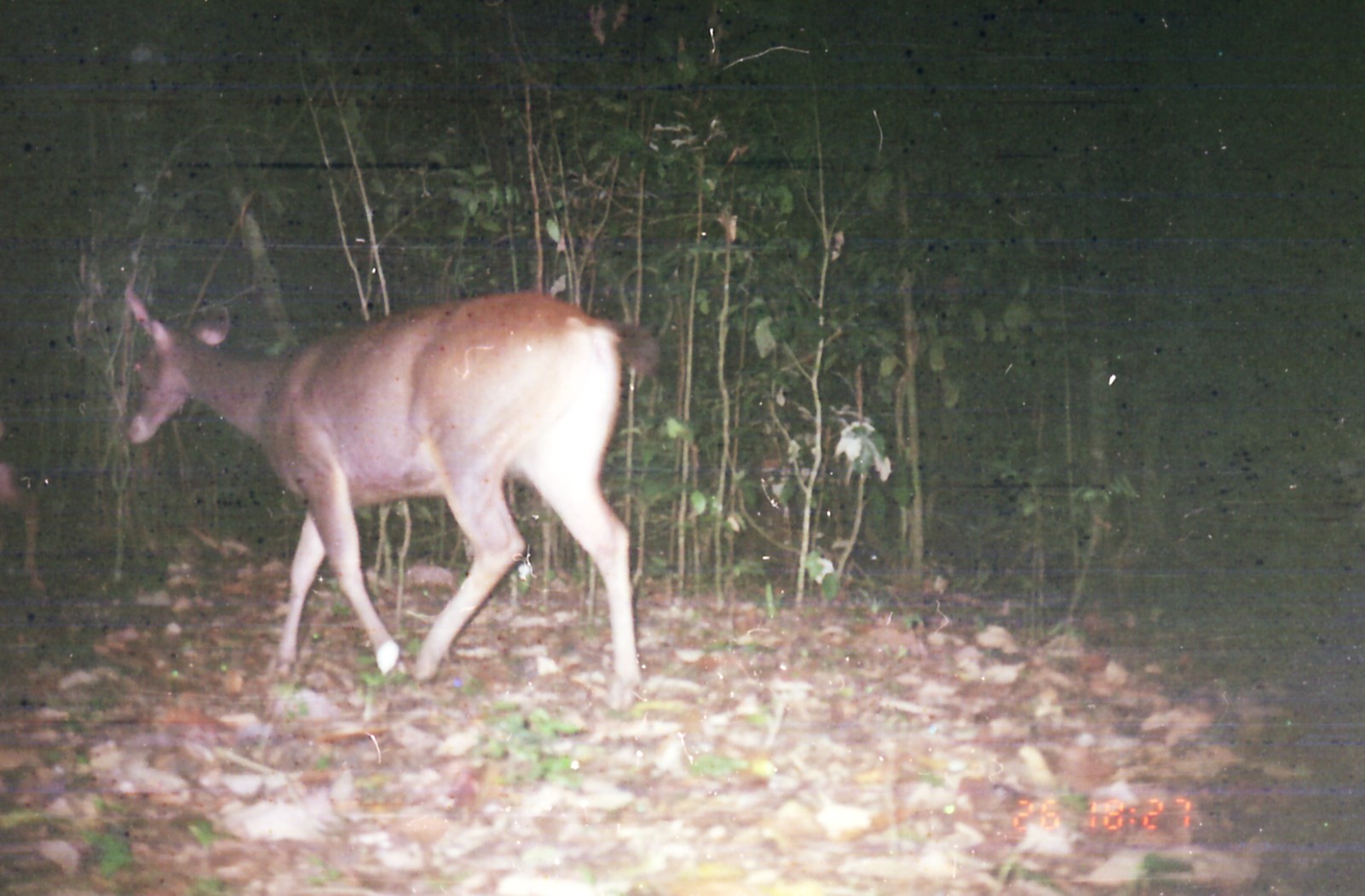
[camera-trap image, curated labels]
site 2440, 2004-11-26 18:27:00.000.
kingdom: Animalia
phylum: Chordata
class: Mammalia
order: Artiodactyla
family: Cervidae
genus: Rusa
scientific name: Rusa unicolor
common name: sambar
Rusa unicolor (sambar), count 1.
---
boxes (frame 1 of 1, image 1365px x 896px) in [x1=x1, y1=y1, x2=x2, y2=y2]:
rusa unicolor: [x1=124, y1=285, x2=661, y2=680]